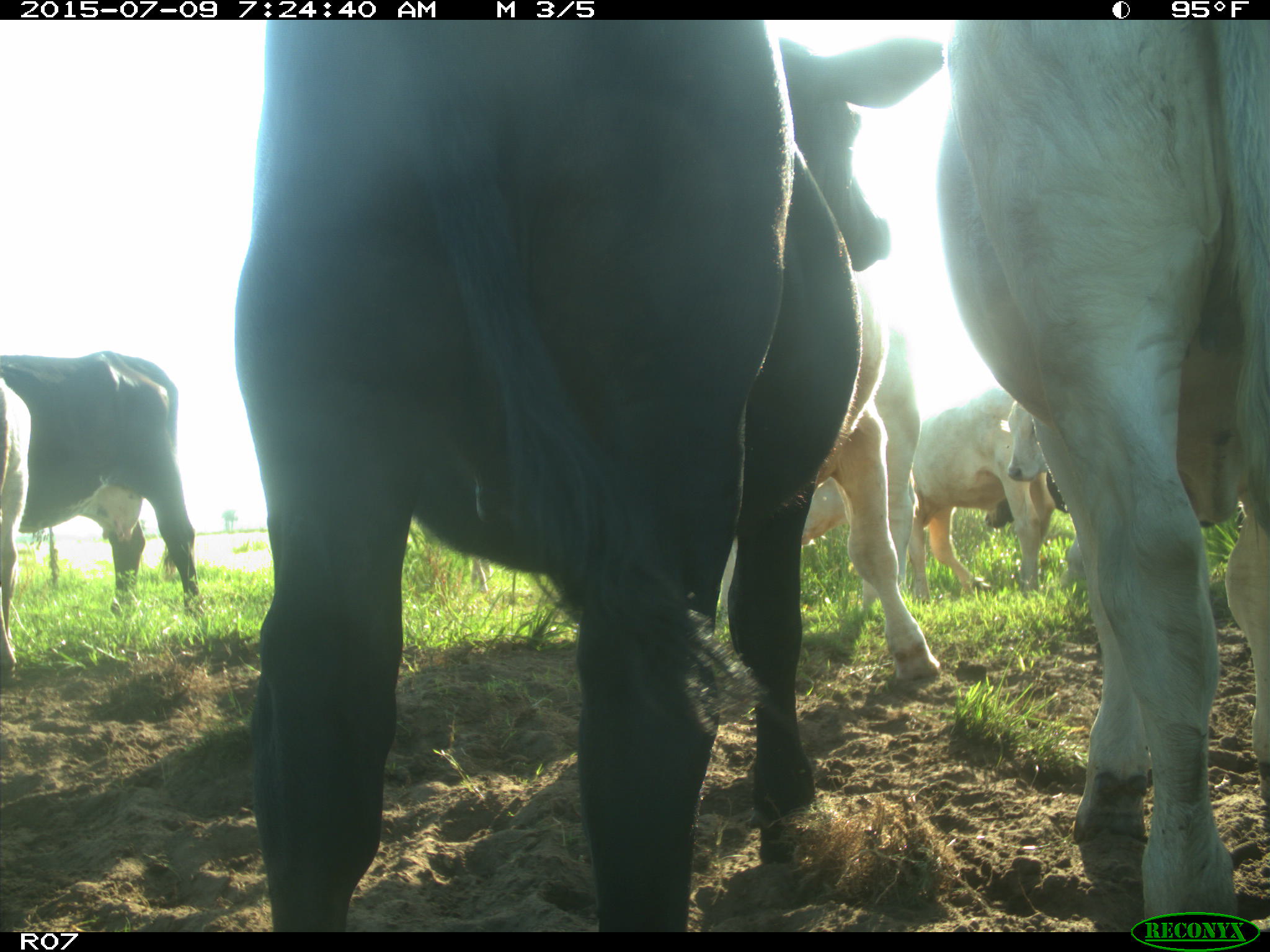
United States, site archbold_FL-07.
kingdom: Animalia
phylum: Chordata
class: Mammalia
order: Artiodactyla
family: Bovidae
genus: Bos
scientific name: Bos taurus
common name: domestic cow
Bos taurus (domestic cow).